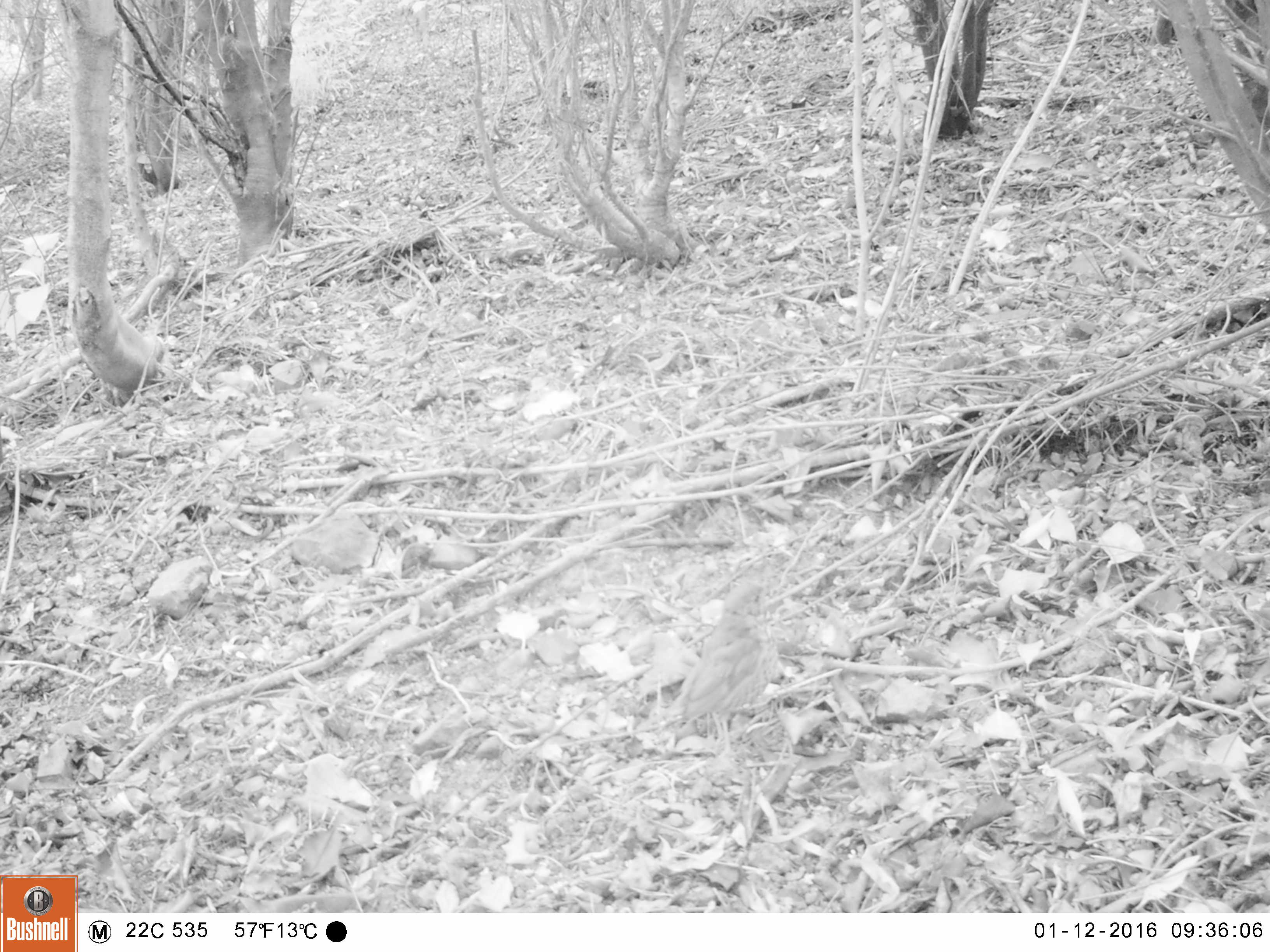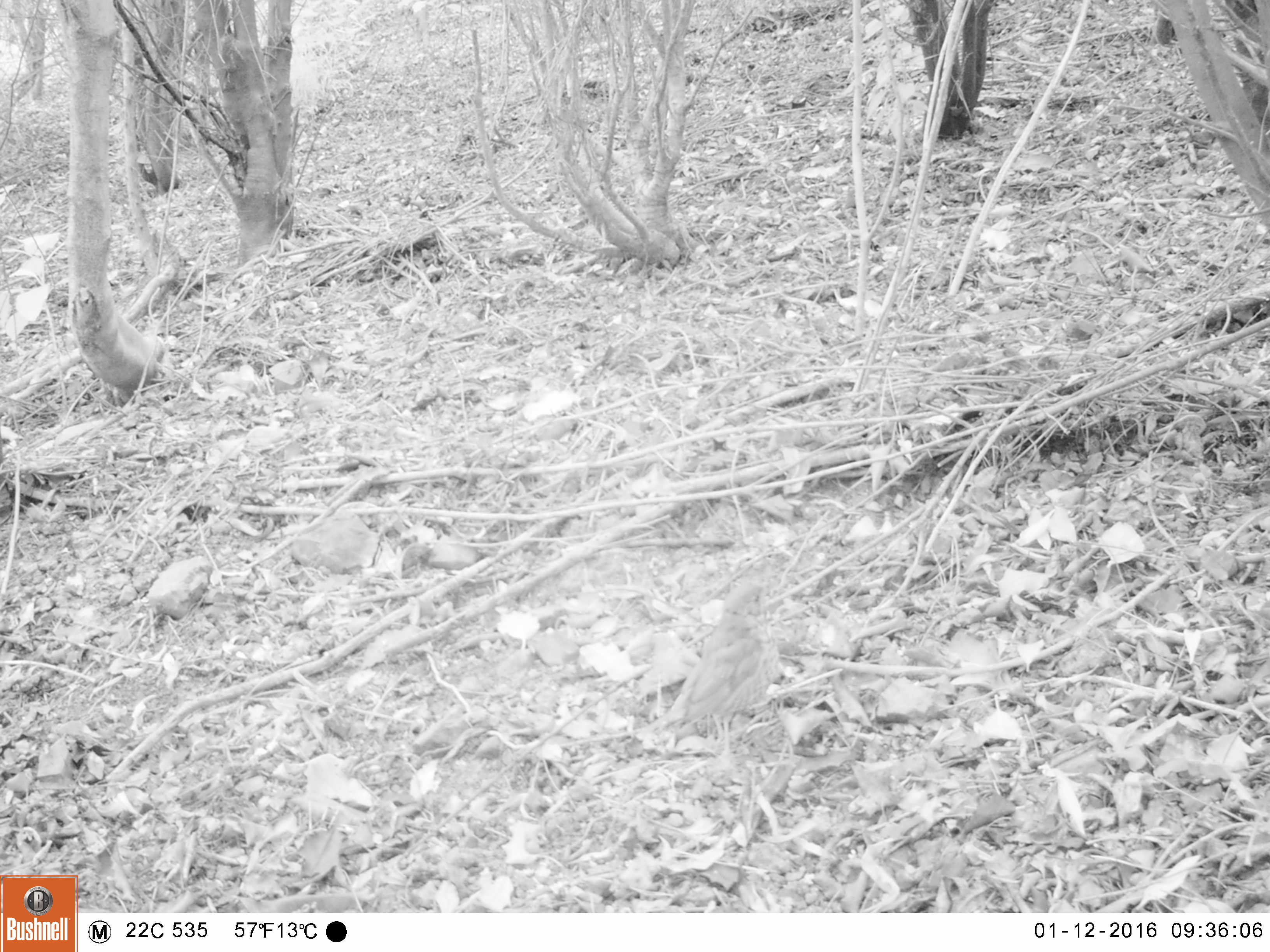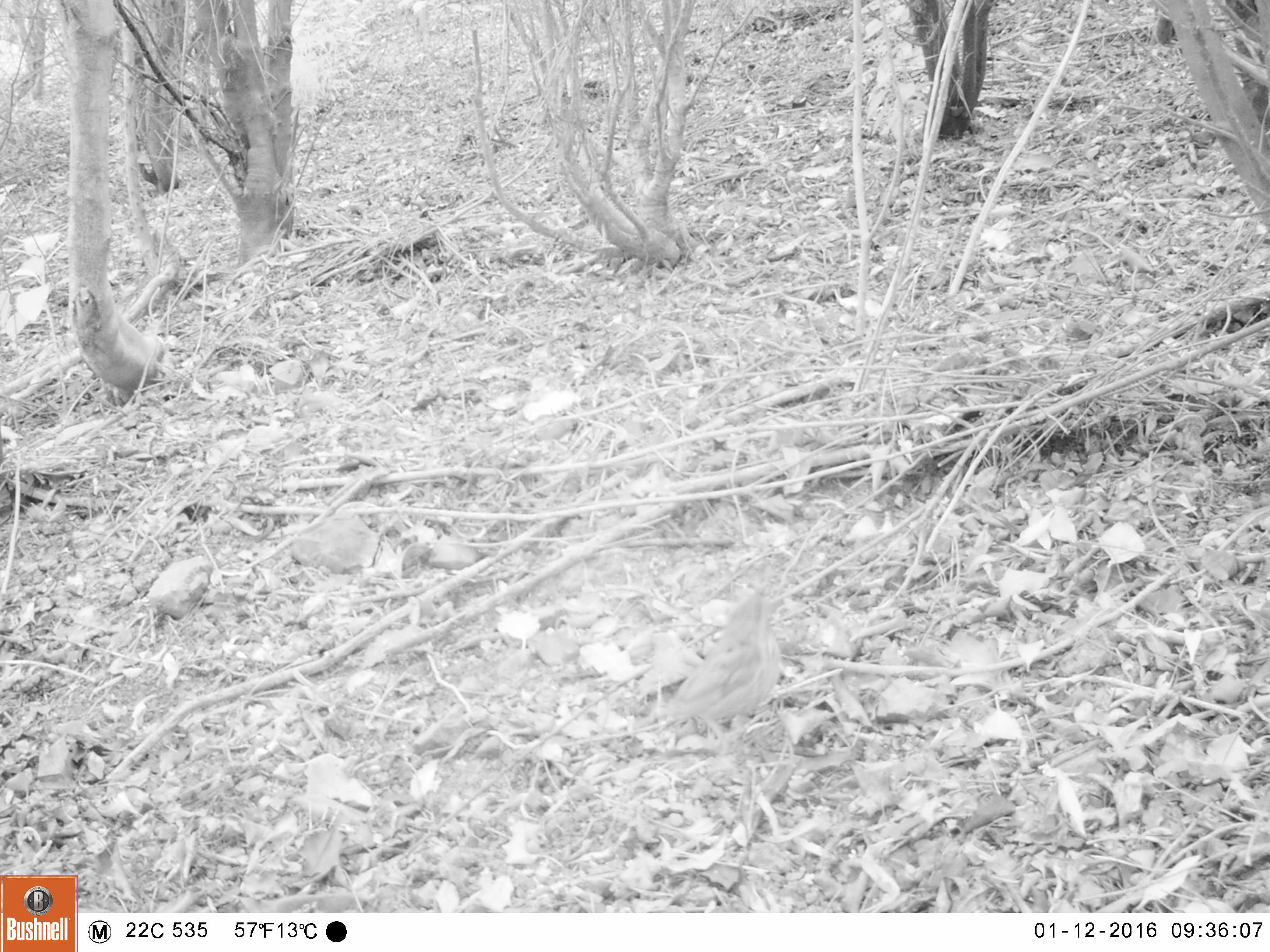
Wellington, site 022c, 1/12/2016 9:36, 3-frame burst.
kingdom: Animalia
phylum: Chordata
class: Aves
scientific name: Aves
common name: bird